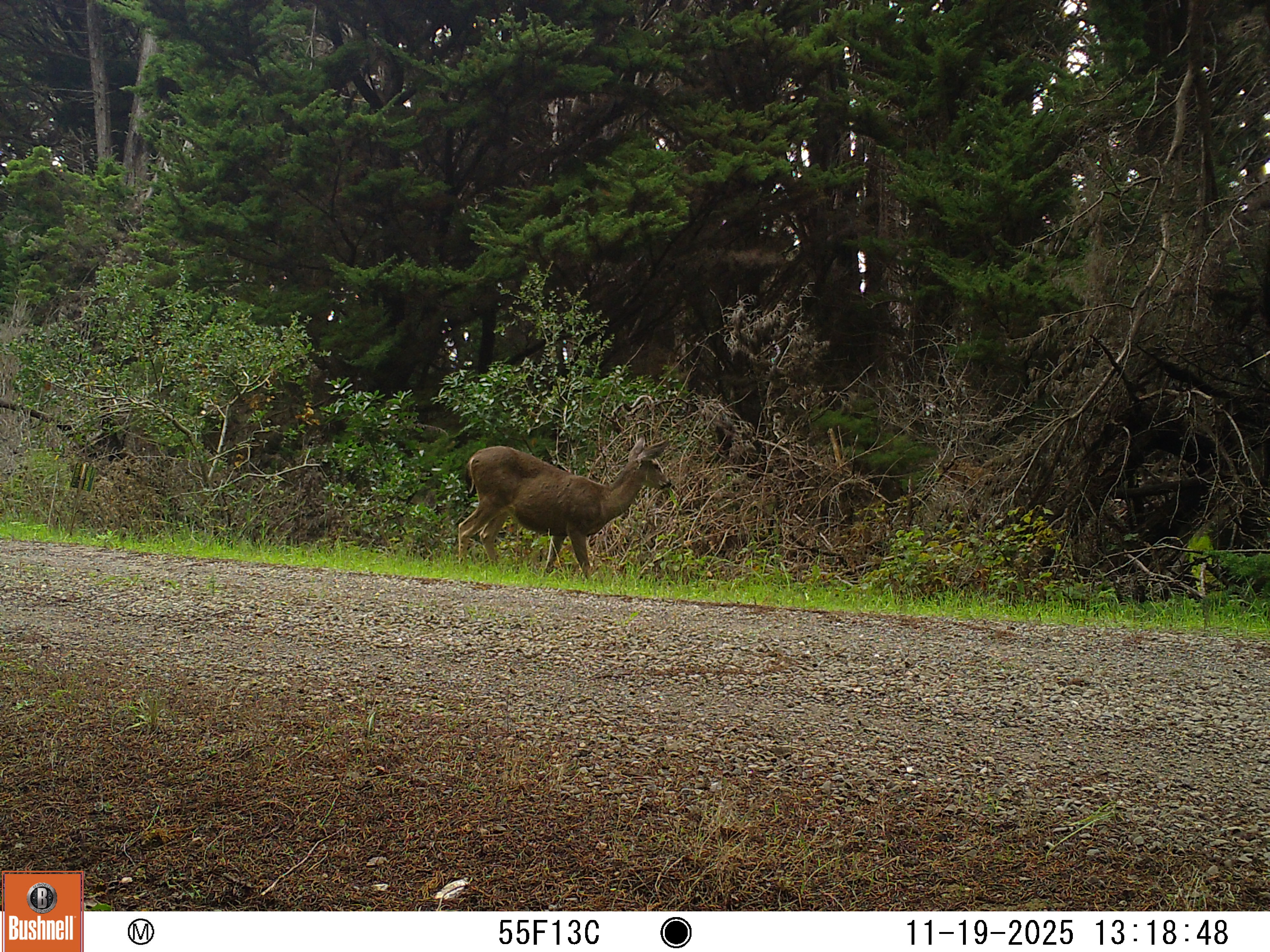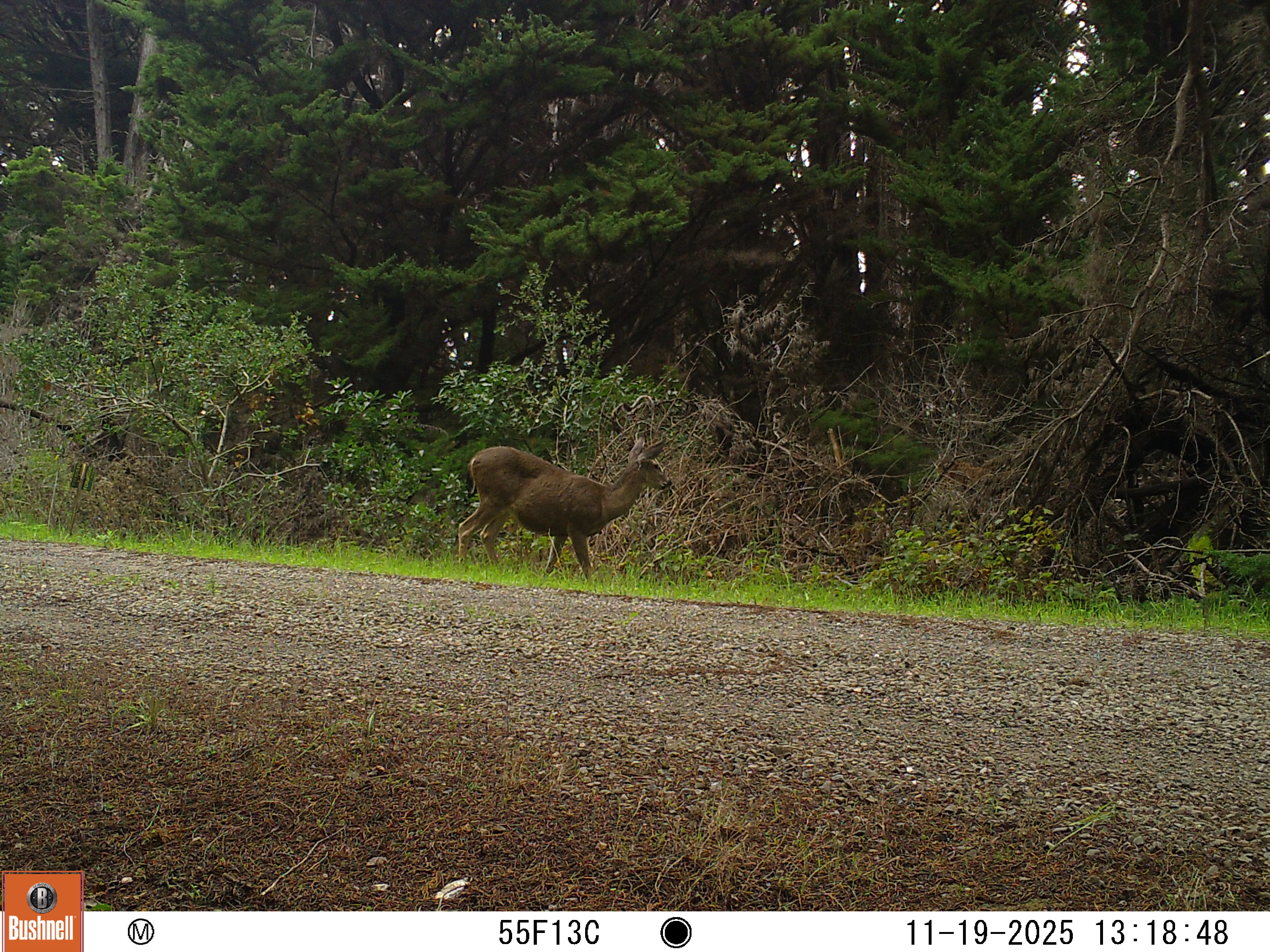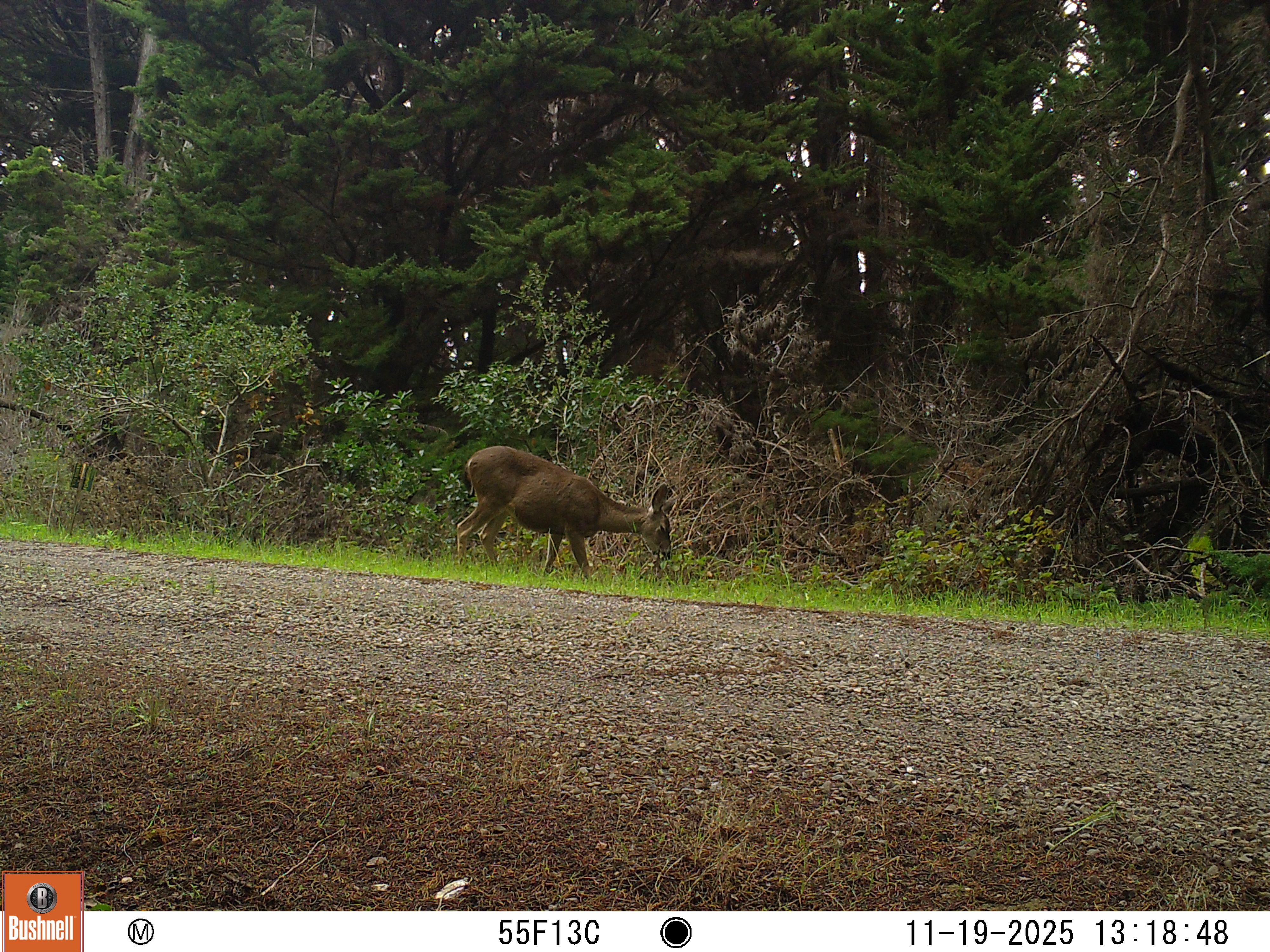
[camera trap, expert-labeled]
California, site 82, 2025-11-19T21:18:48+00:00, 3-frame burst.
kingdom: Animalia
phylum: Chordata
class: Mammalia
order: Artiodactyla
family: Cervidae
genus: Odocoileus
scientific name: Odocoileus hemionus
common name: mule deer